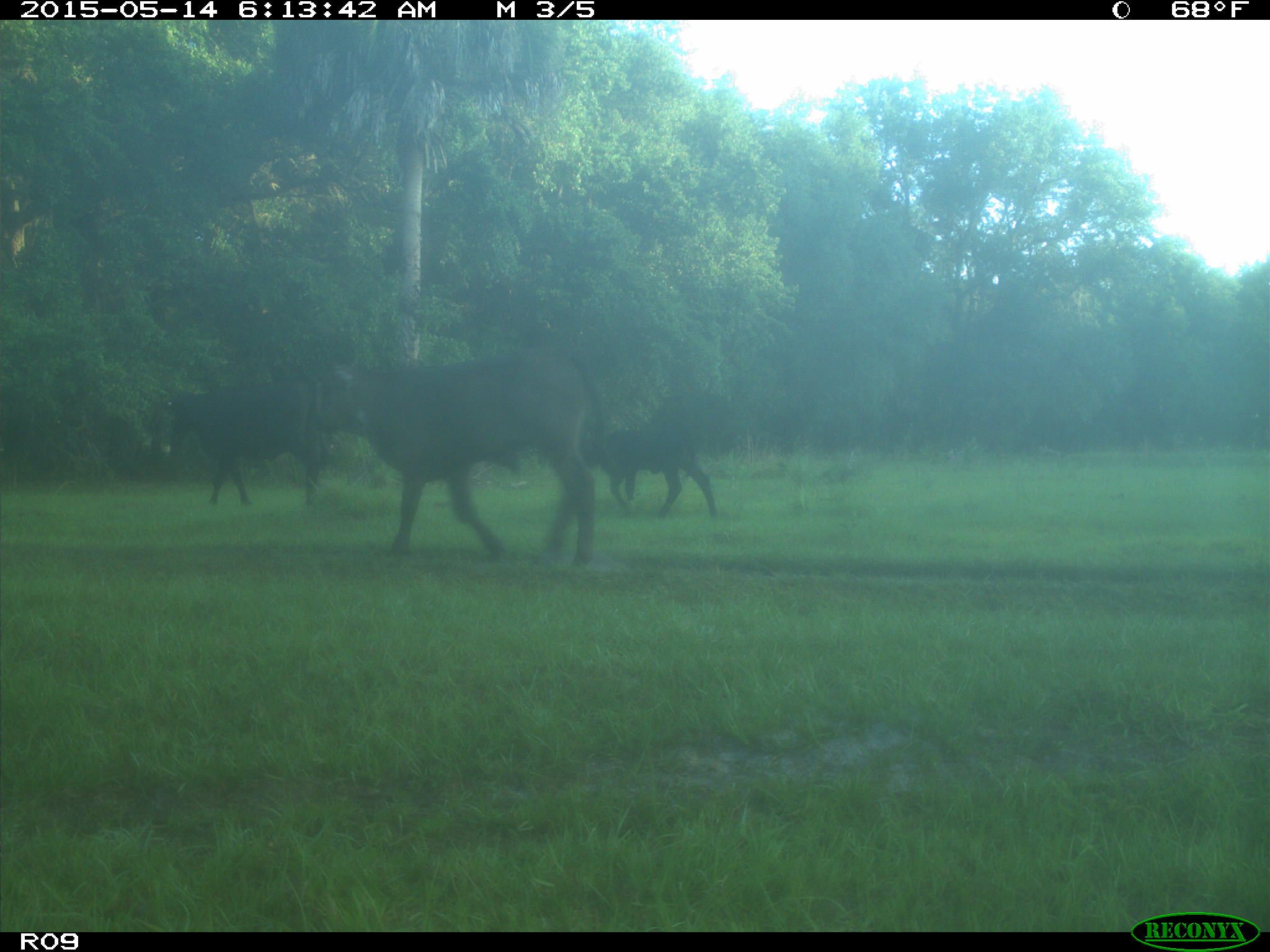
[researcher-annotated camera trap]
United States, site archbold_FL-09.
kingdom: Animalia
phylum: Chordata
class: Mammalia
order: Artiodactyla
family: Bovidae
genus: Bos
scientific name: Bos taurus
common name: domestic cow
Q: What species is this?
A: Bos taurus (domestic cow).